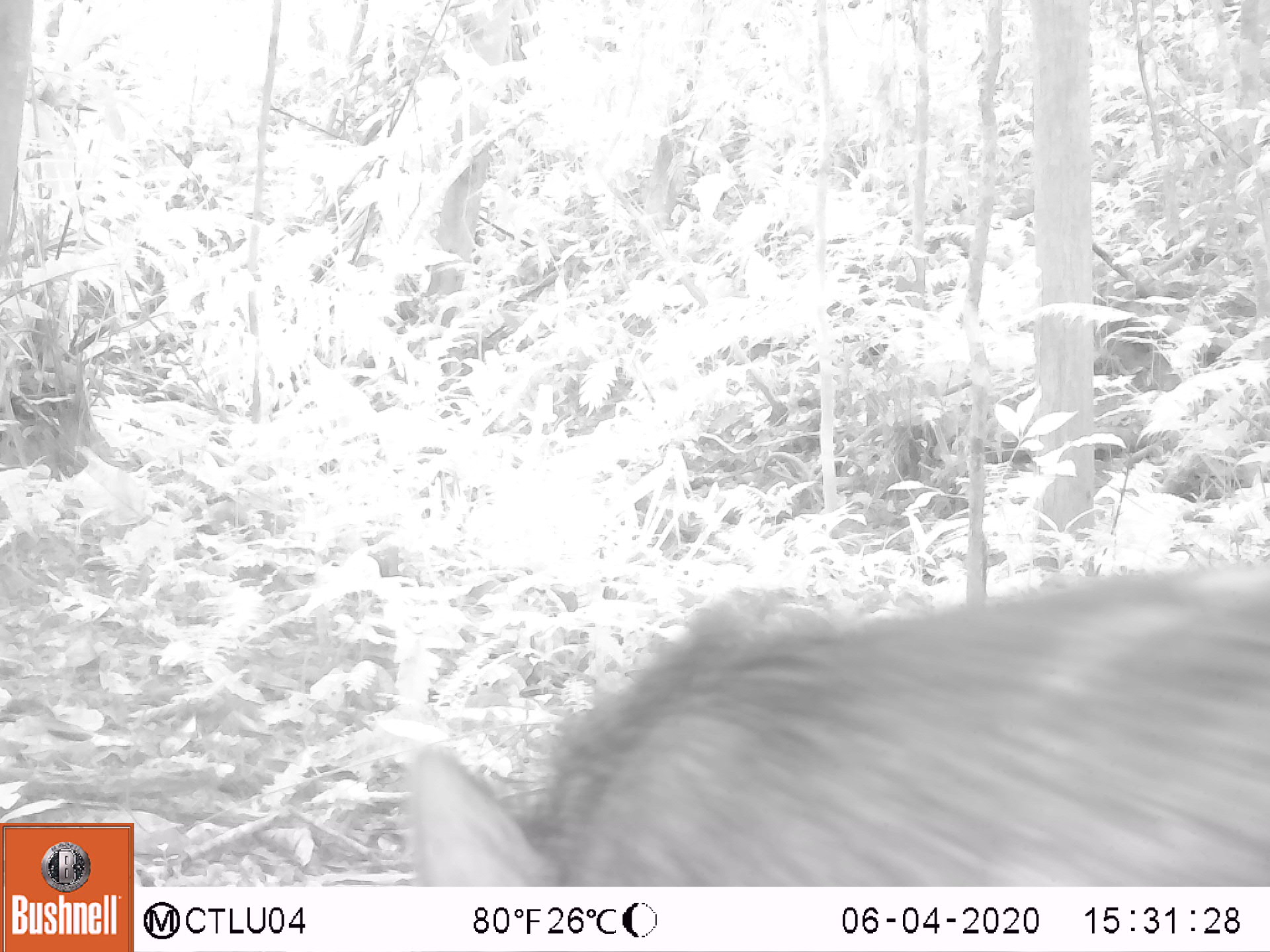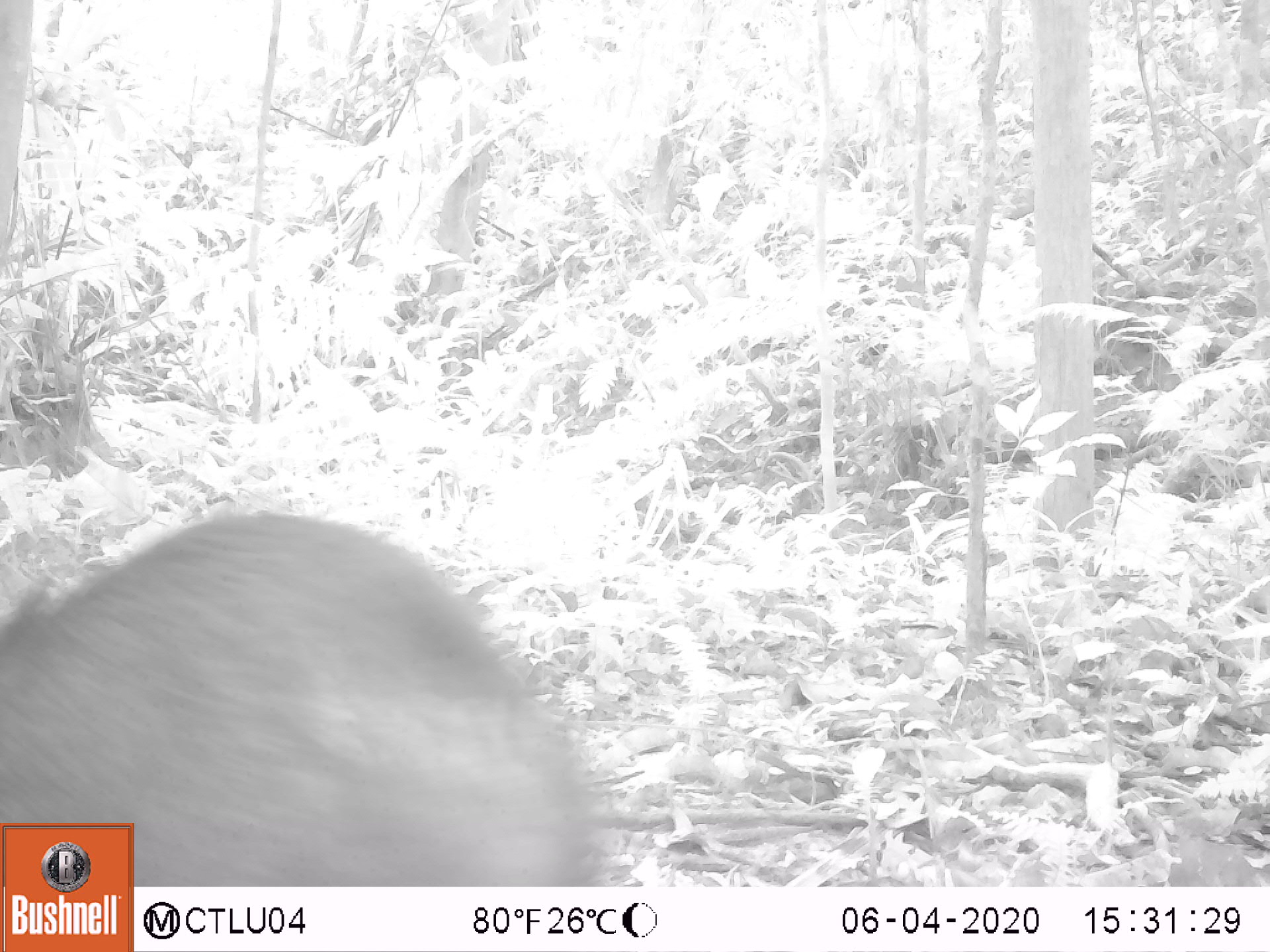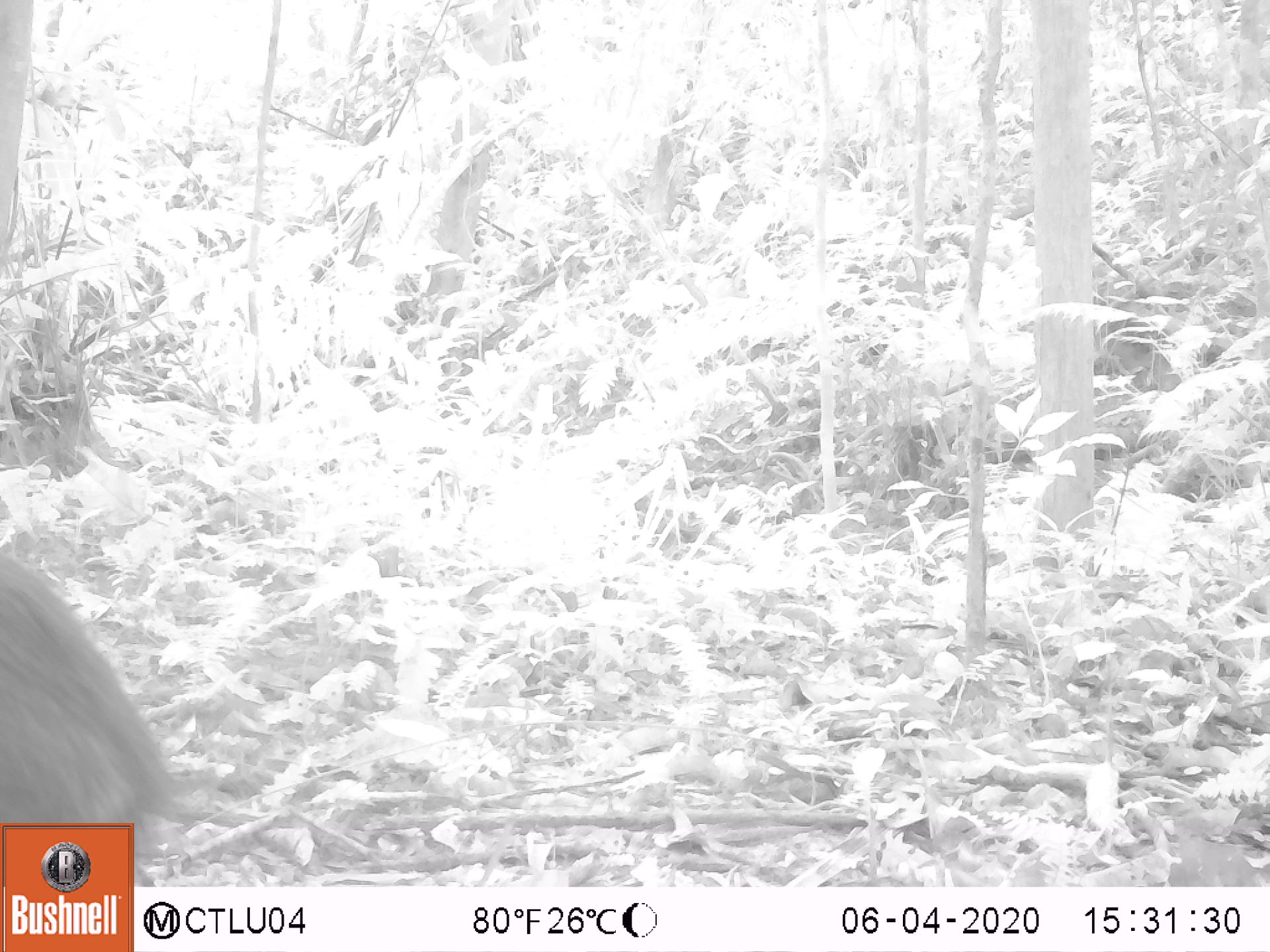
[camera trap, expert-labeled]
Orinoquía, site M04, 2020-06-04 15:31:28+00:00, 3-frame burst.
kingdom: Animalia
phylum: Chordata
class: Mammalia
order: Artiodactyla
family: Tayassuidae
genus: Pecari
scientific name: Pecari tajacu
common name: collared peccary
Collared peccary (Pecari tajacu).